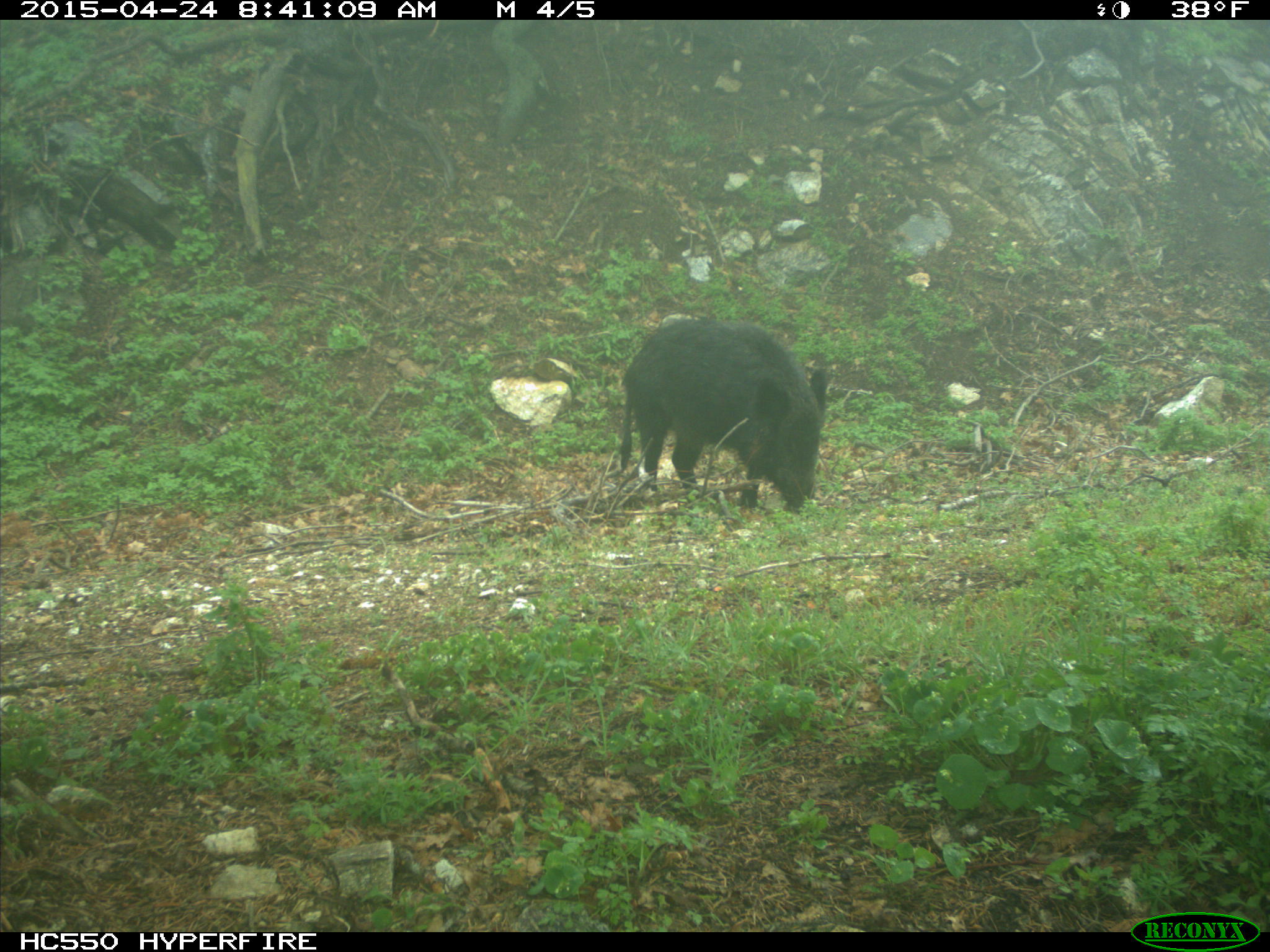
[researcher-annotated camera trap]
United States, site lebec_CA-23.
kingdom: Animalia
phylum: Chordata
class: Mammalia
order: Artiodactyla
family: Suidae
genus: Sus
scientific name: Sus scrofa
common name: wild boar